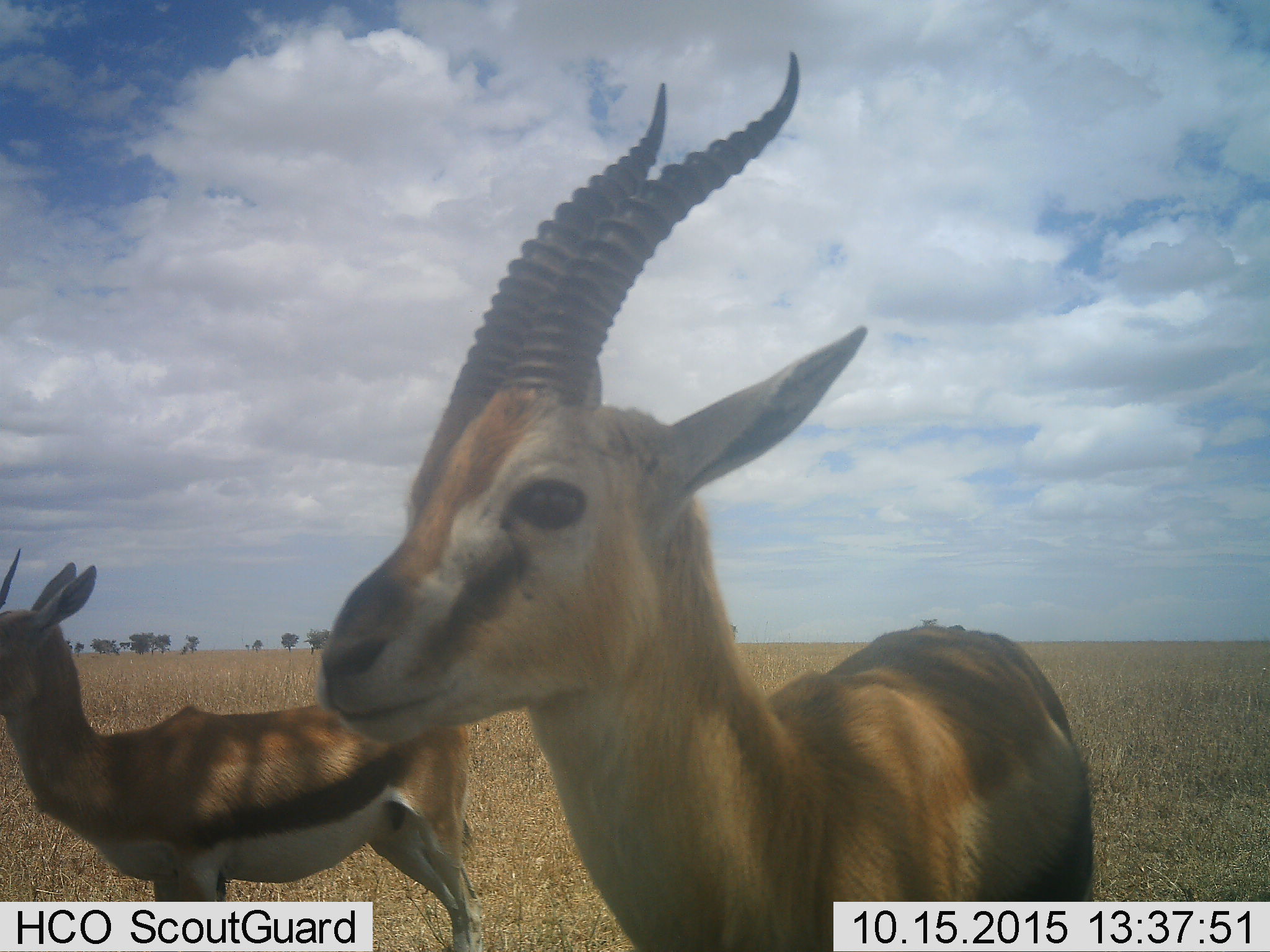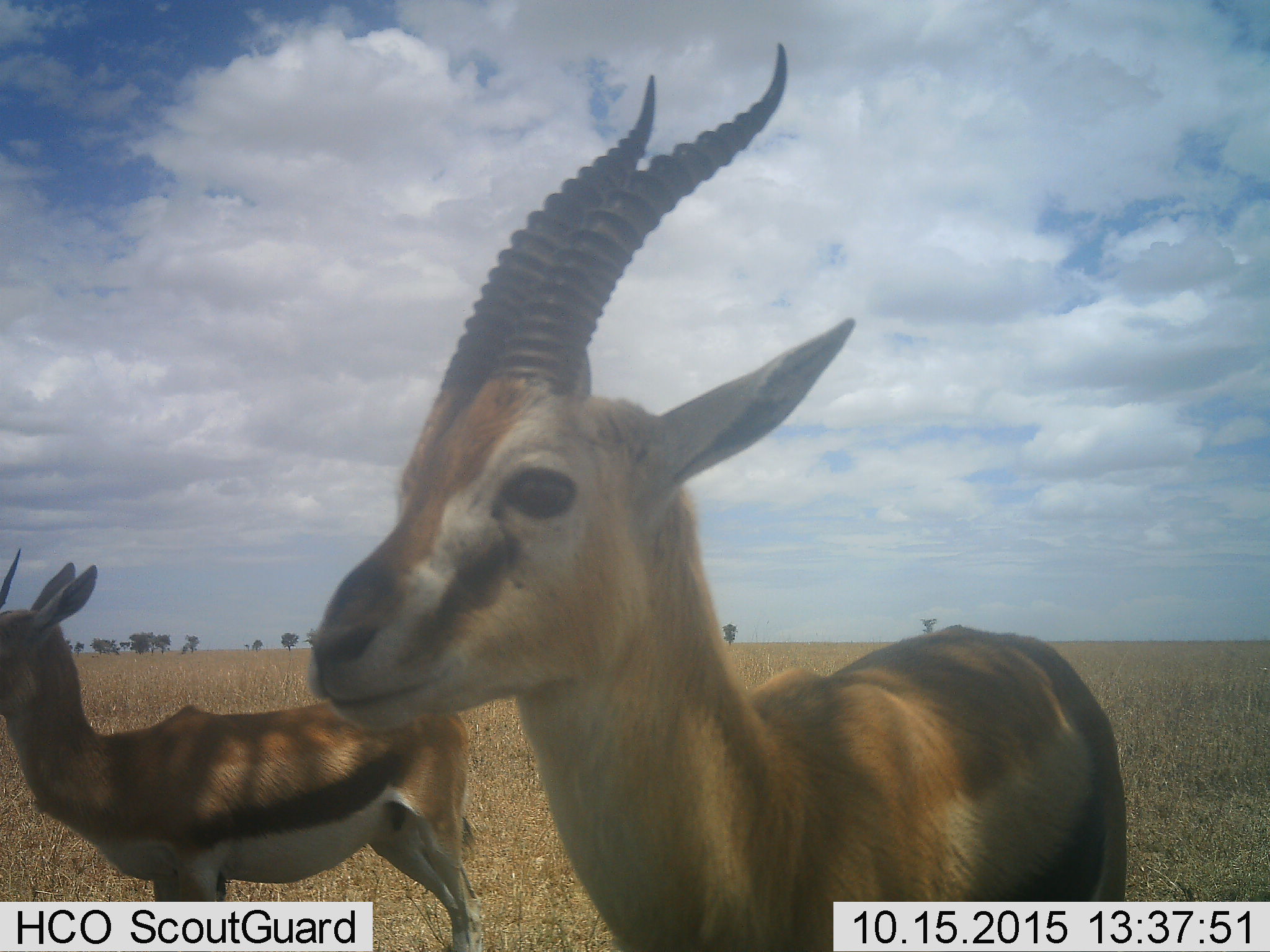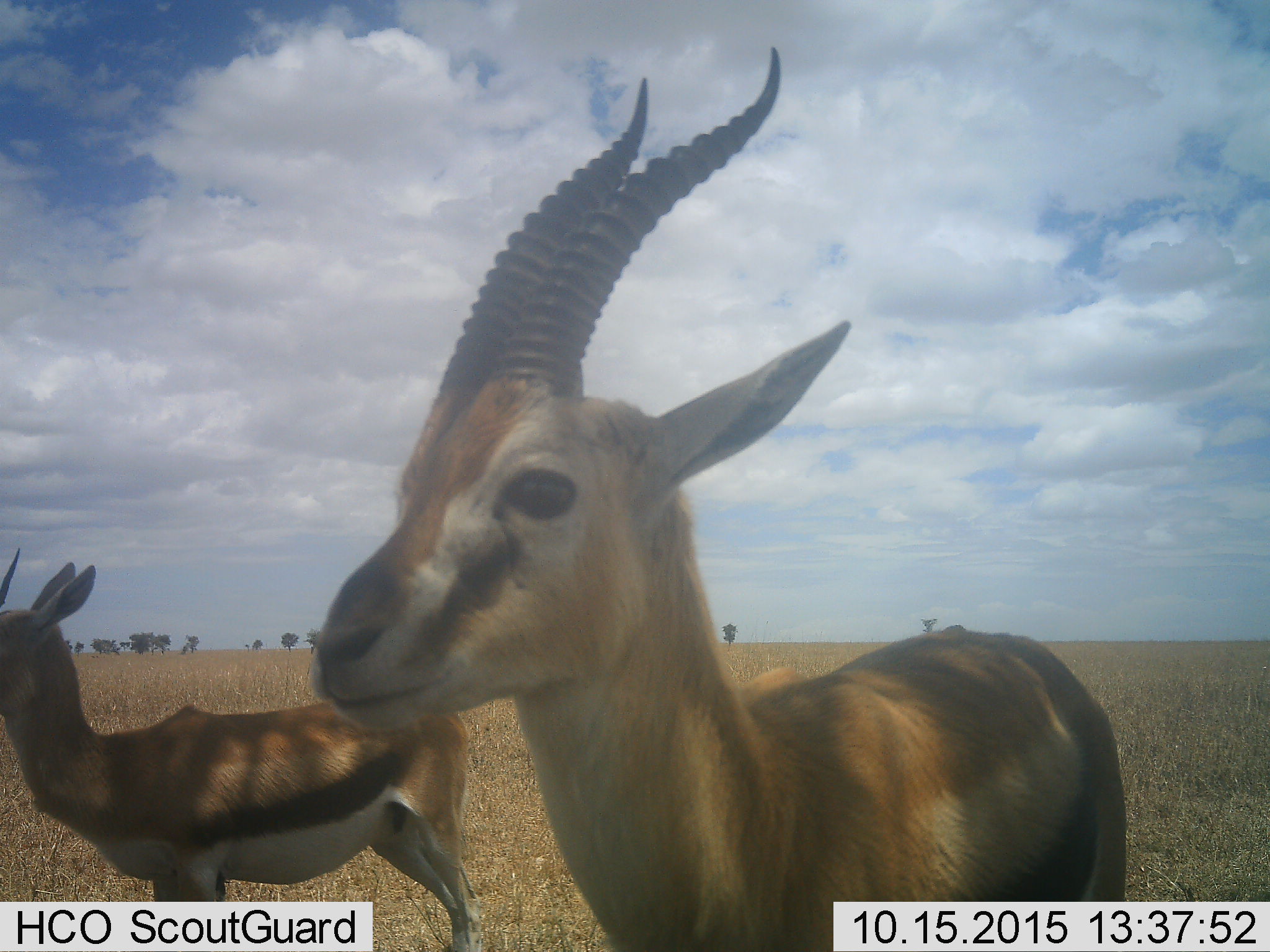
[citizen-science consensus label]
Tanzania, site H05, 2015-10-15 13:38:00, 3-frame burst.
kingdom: Animalia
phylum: Chordata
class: Mammalia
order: Artiodactyla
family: Bovidae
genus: Eudorcas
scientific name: Eudorcas thomsonii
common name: thomson's gazelle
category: gazellethomsons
Gazellethomsons (thomson's gazelle) (Eudorcas thomsonii), count 2. Behavior (volunteer vote fractions): standing 100%, resting 0%, moving 20%, interacting 10%. Young present (vote fraction): 10%. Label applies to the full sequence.